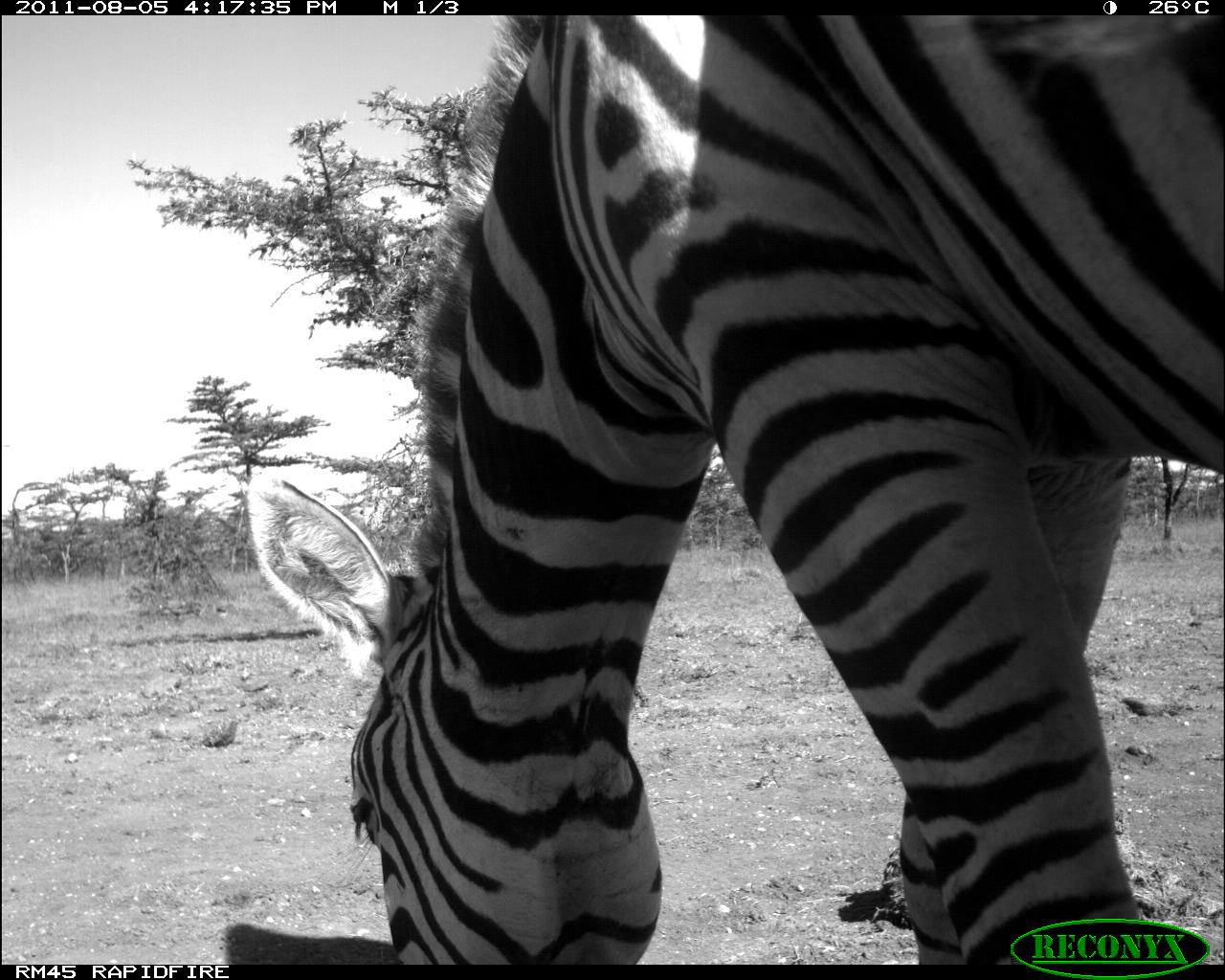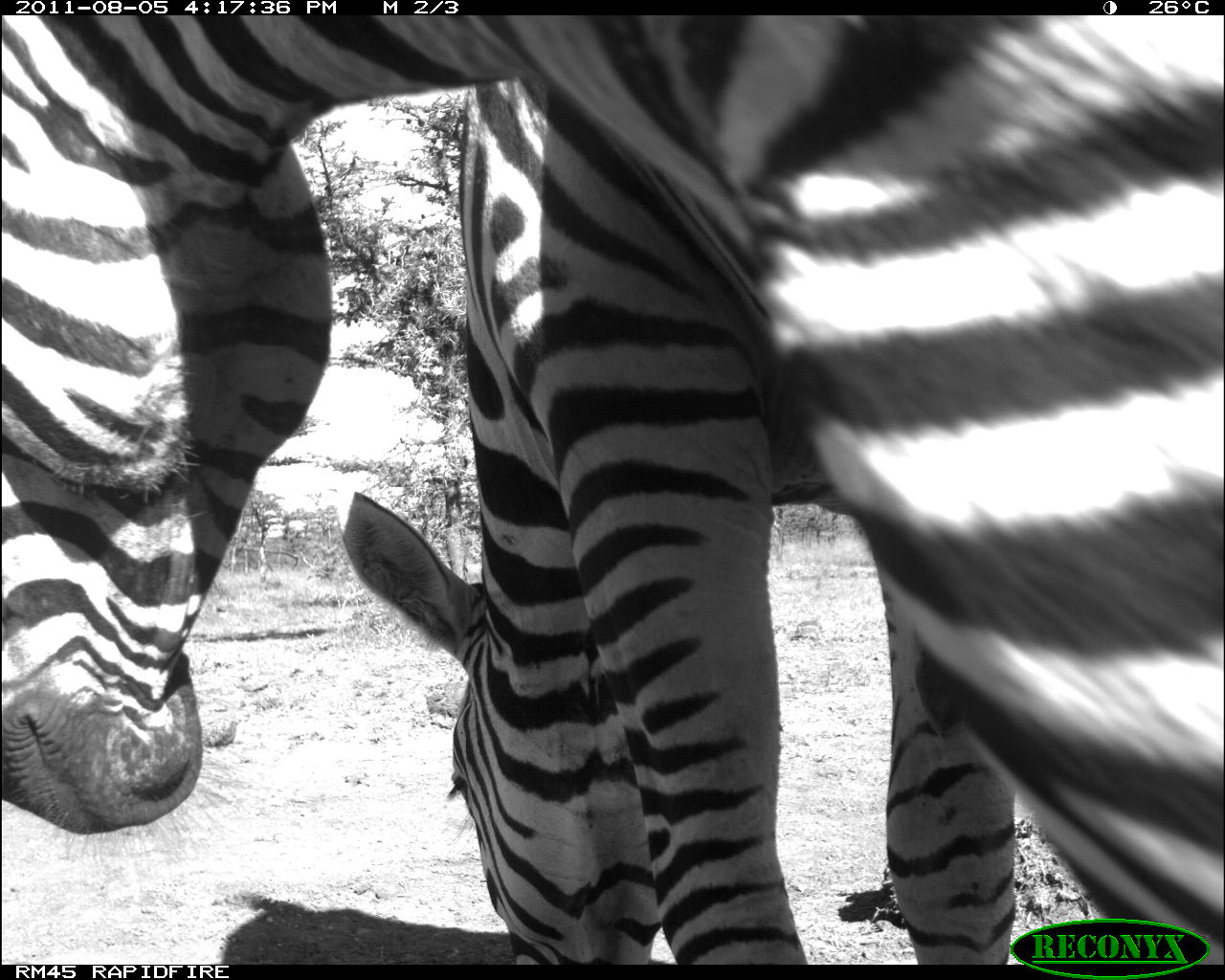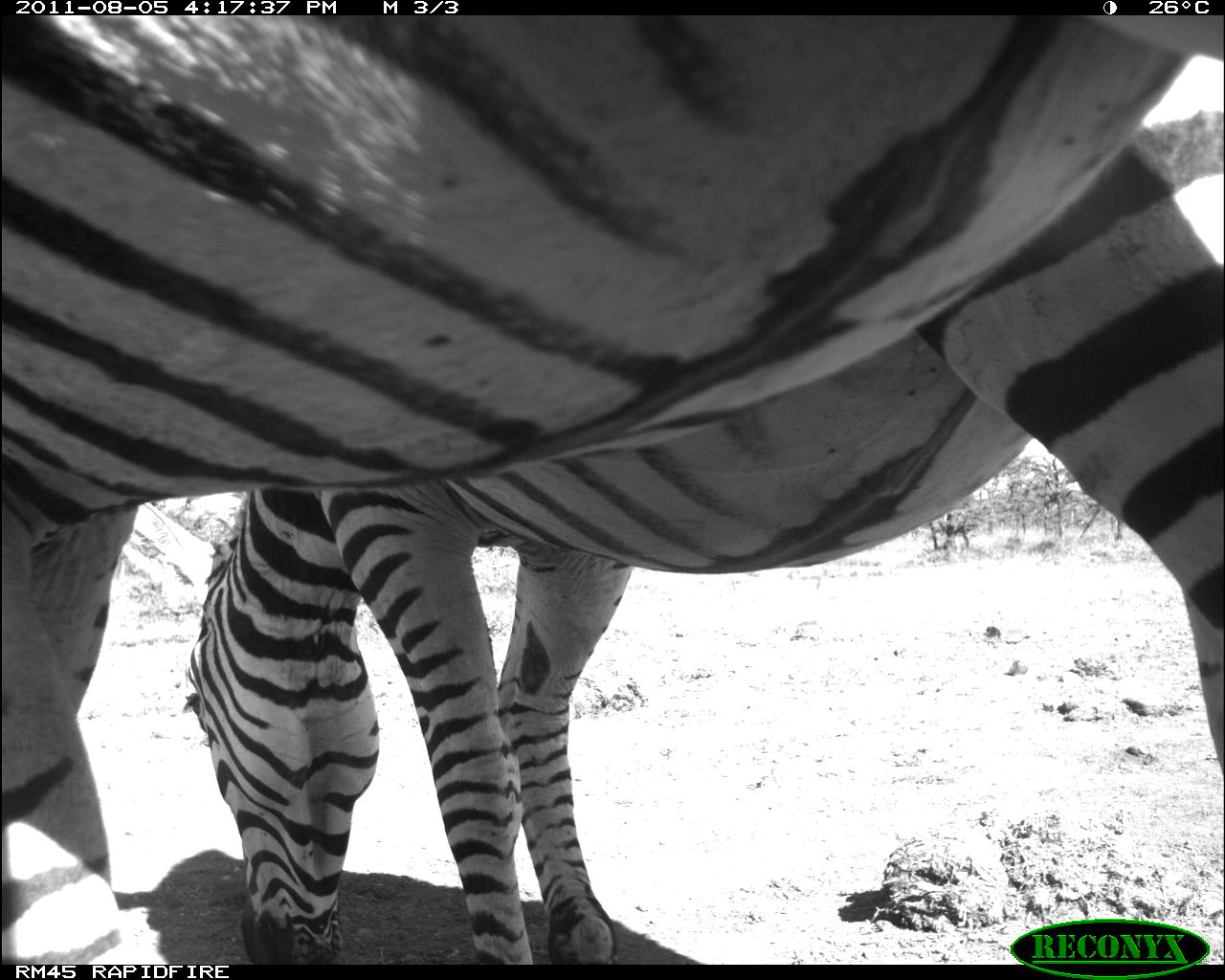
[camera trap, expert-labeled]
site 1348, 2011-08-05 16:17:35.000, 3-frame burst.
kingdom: Animalia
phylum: Chordata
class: Mammalia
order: Perissodactyla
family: Equidae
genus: Equus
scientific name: Equus quagga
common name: plains zebra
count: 1